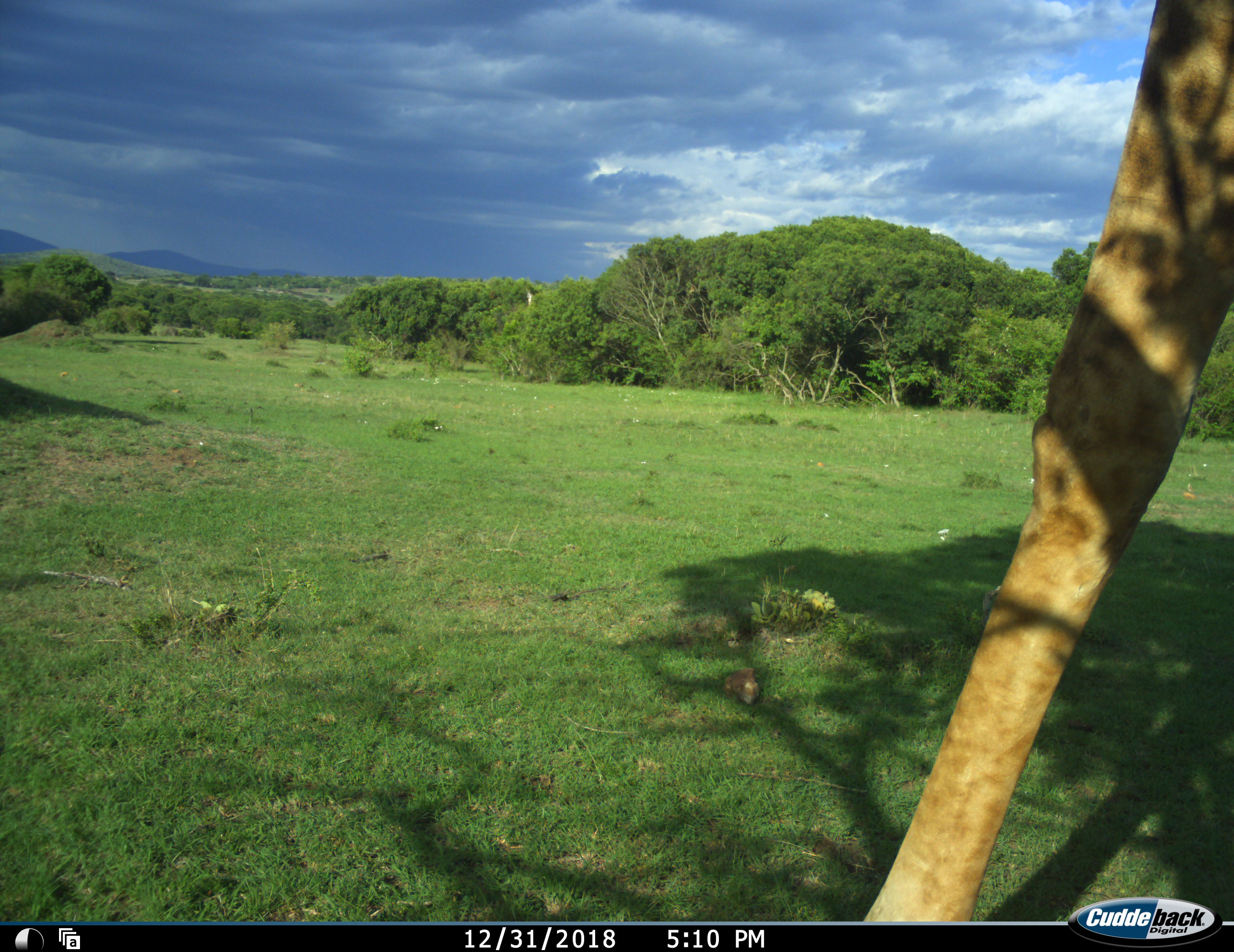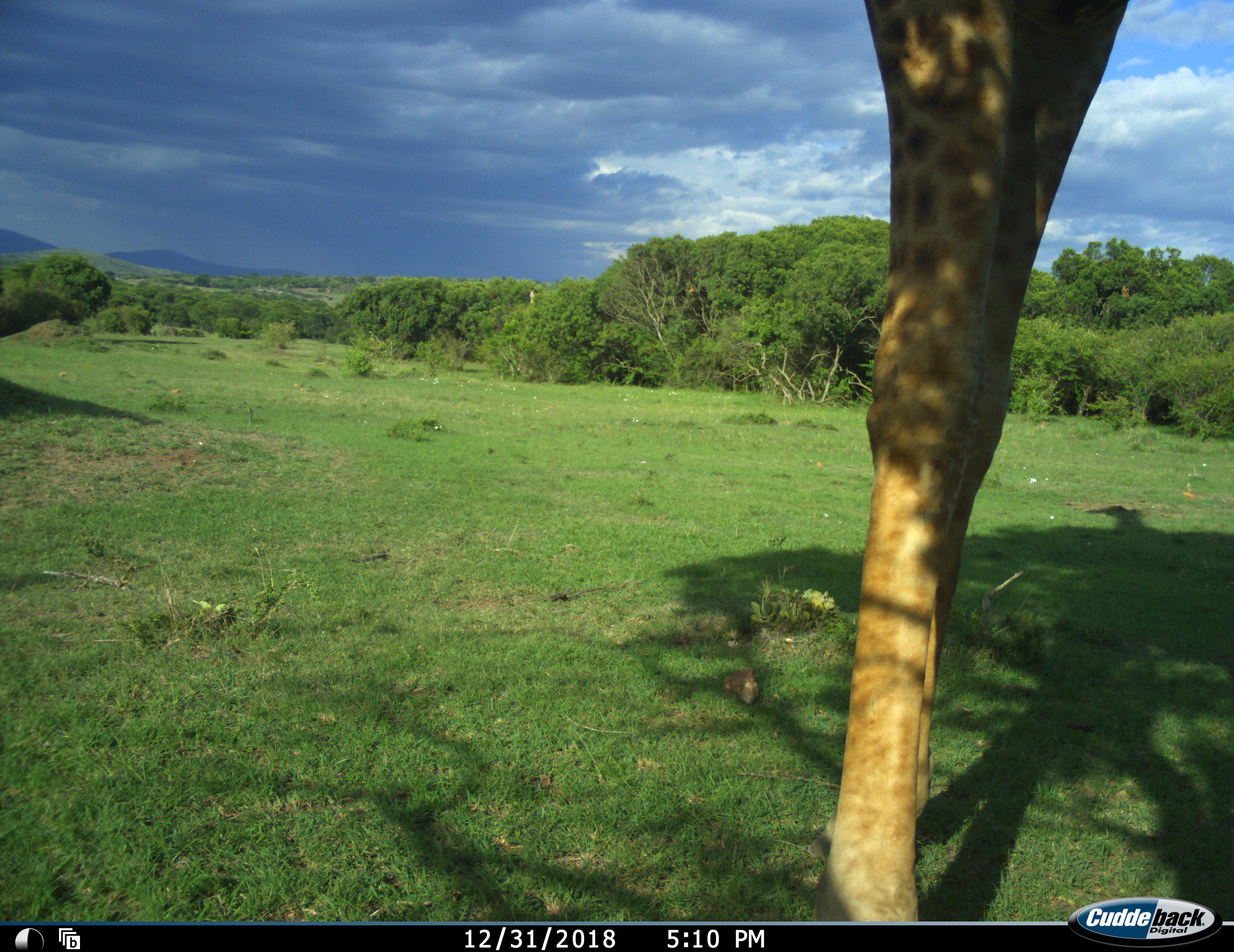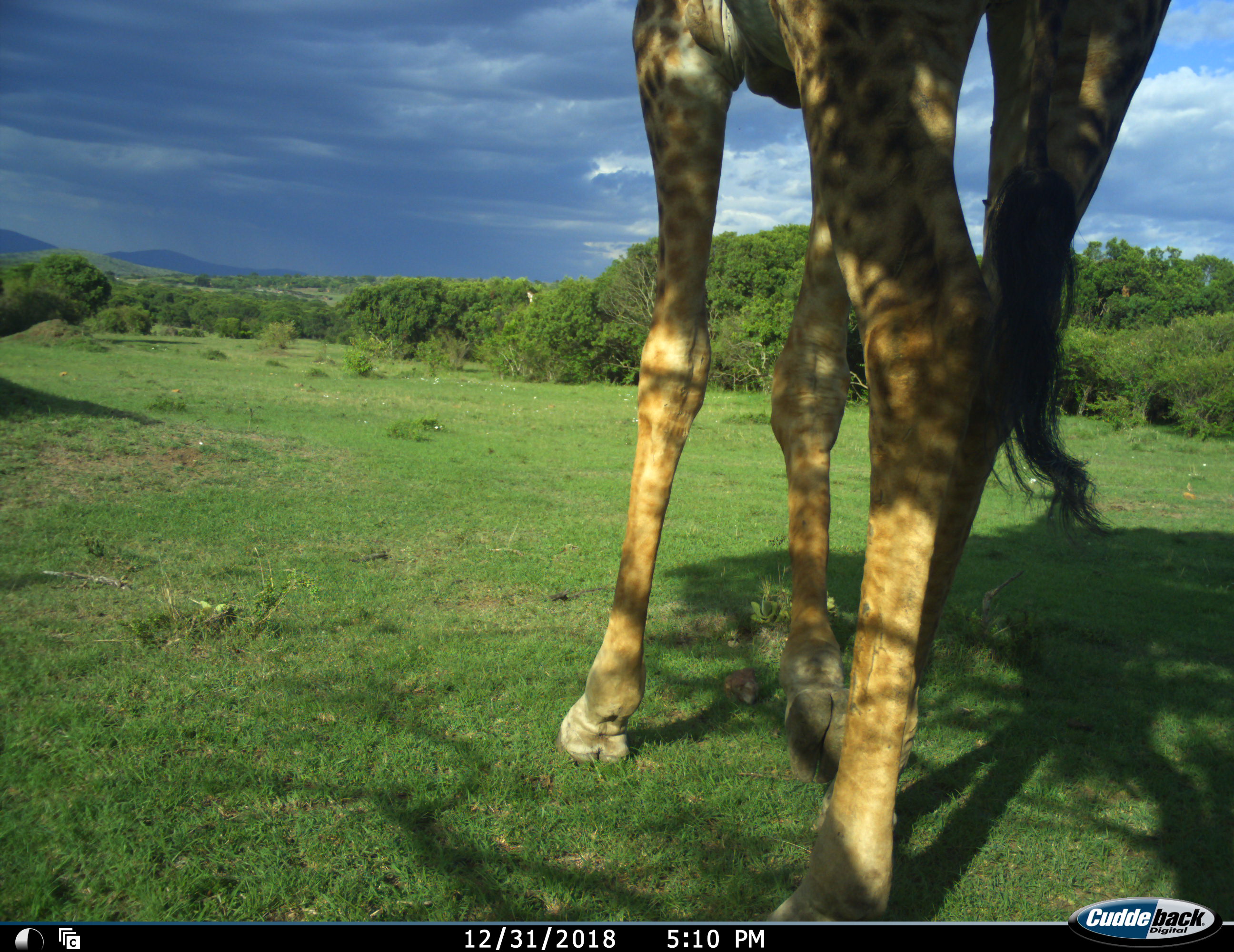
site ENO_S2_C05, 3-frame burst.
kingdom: Animalia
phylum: Chordata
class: Mammalia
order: Artiodactyla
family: Giraffidae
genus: Giraffa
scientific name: Giraffa camelopardalis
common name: giraffe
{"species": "giraffe (Giraffa camelopardalis)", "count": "1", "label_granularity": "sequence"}